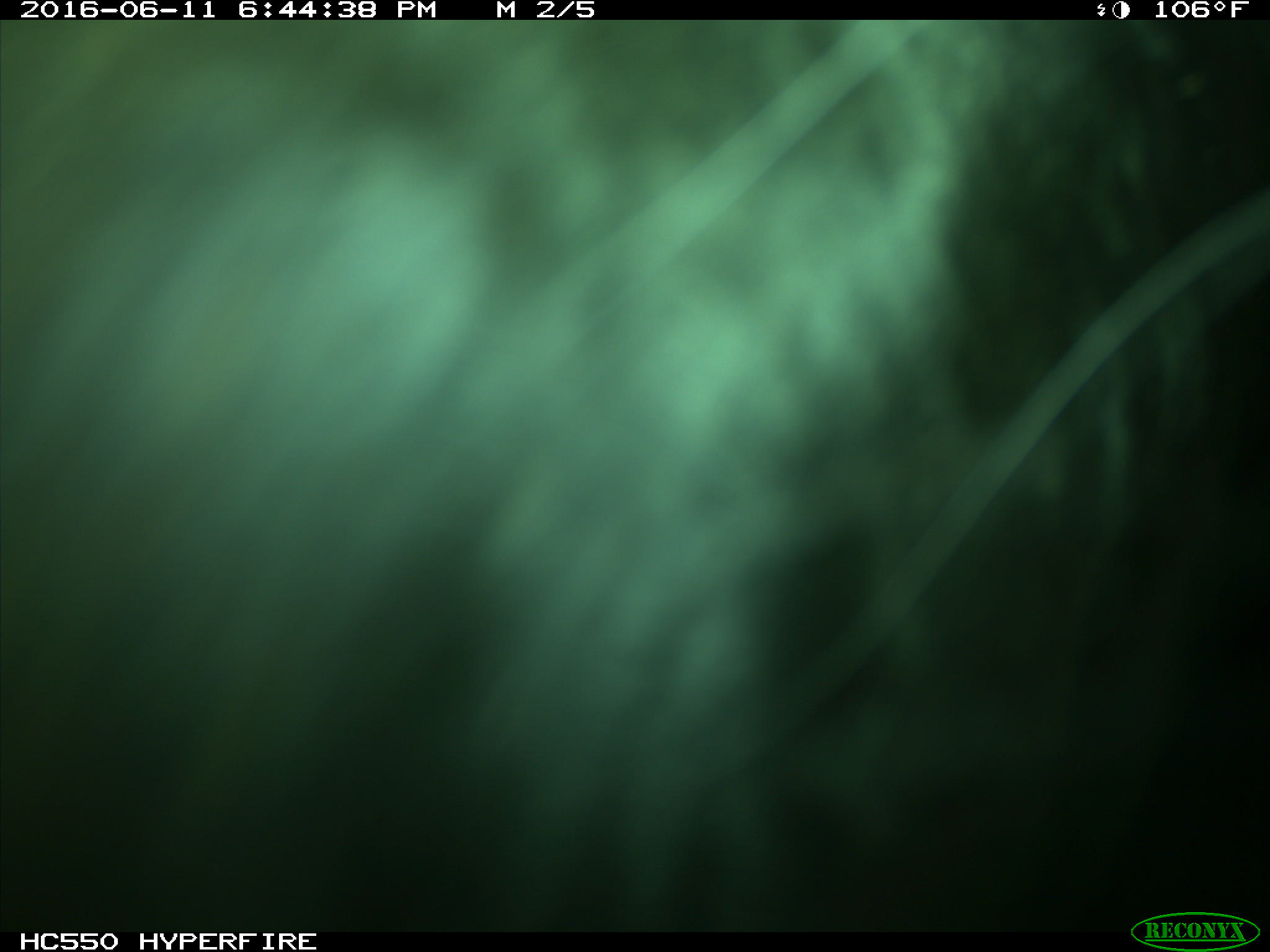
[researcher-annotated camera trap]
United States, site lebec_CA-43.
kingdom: Animalia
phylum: Chordata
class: Mammalia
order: Artiodactyla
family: Bovidae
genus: Bos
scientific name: Bos taurus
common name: domestic cow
Bos taurus (domestic cow).